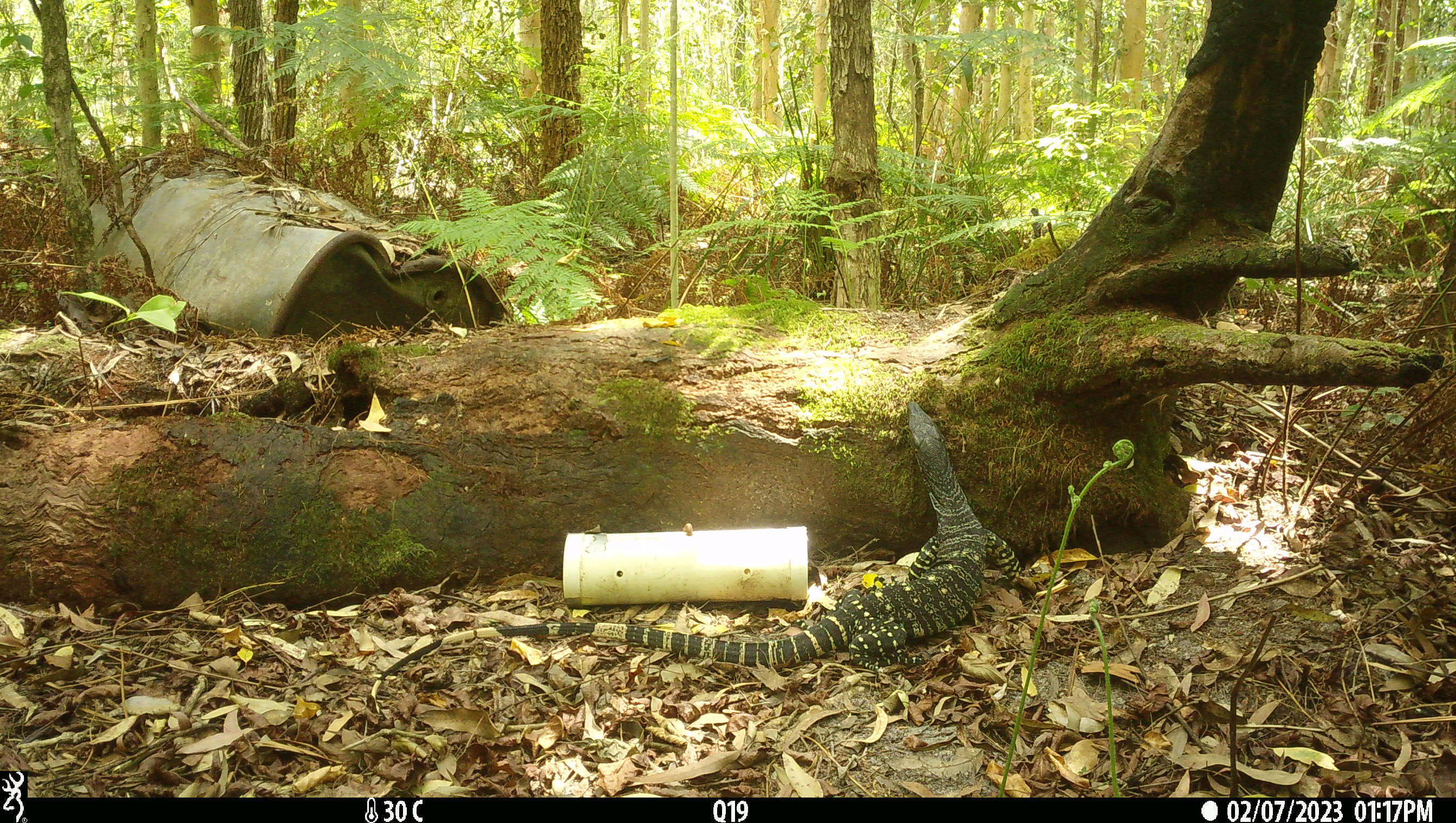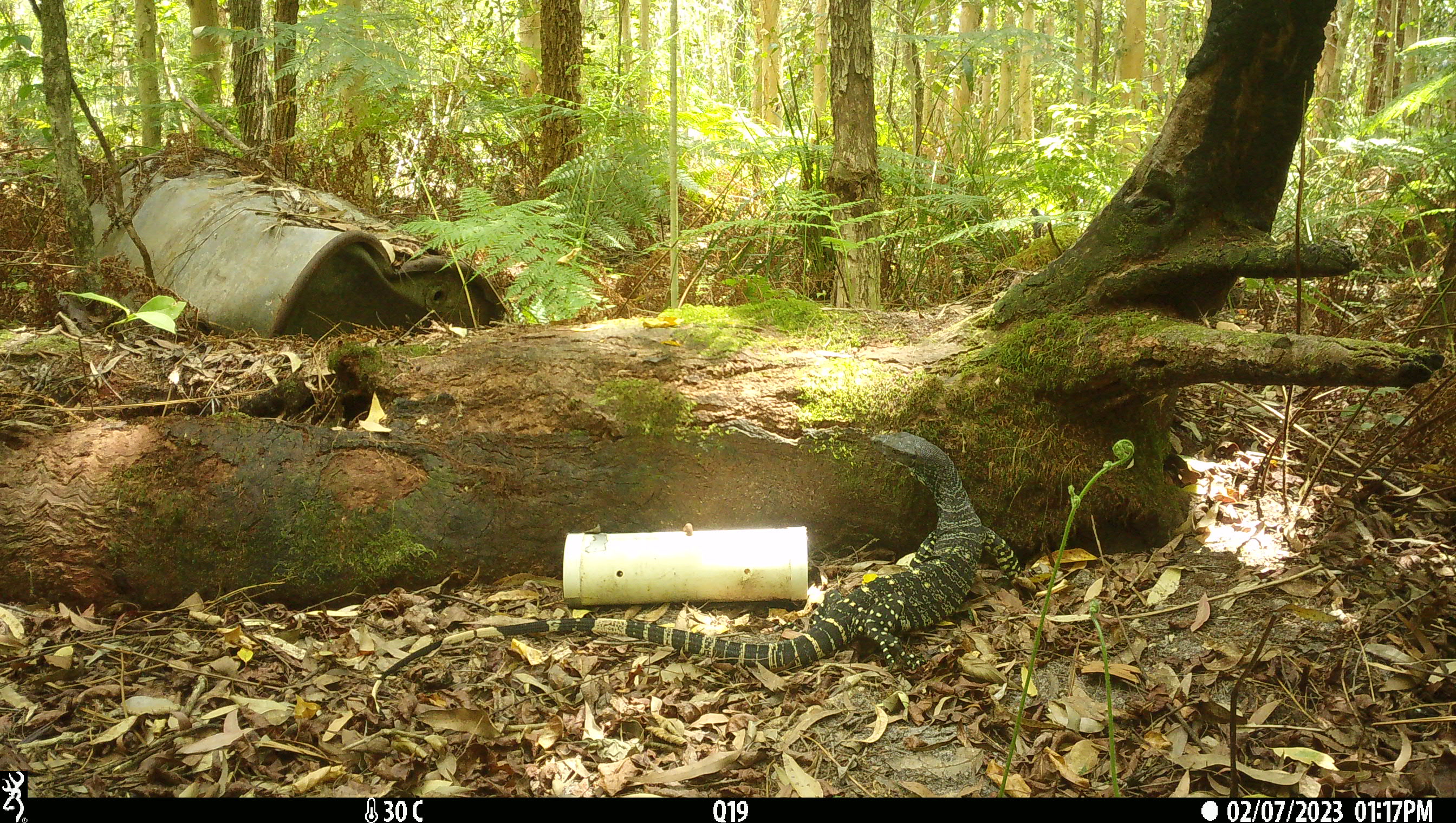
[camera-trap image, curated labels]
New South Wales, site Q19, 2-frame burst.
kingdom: Animalia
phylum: Chordata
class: Reptilia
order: Squamata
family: Varanidae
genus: Varanus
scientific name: Varanus varius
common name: lace monitor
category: goanna